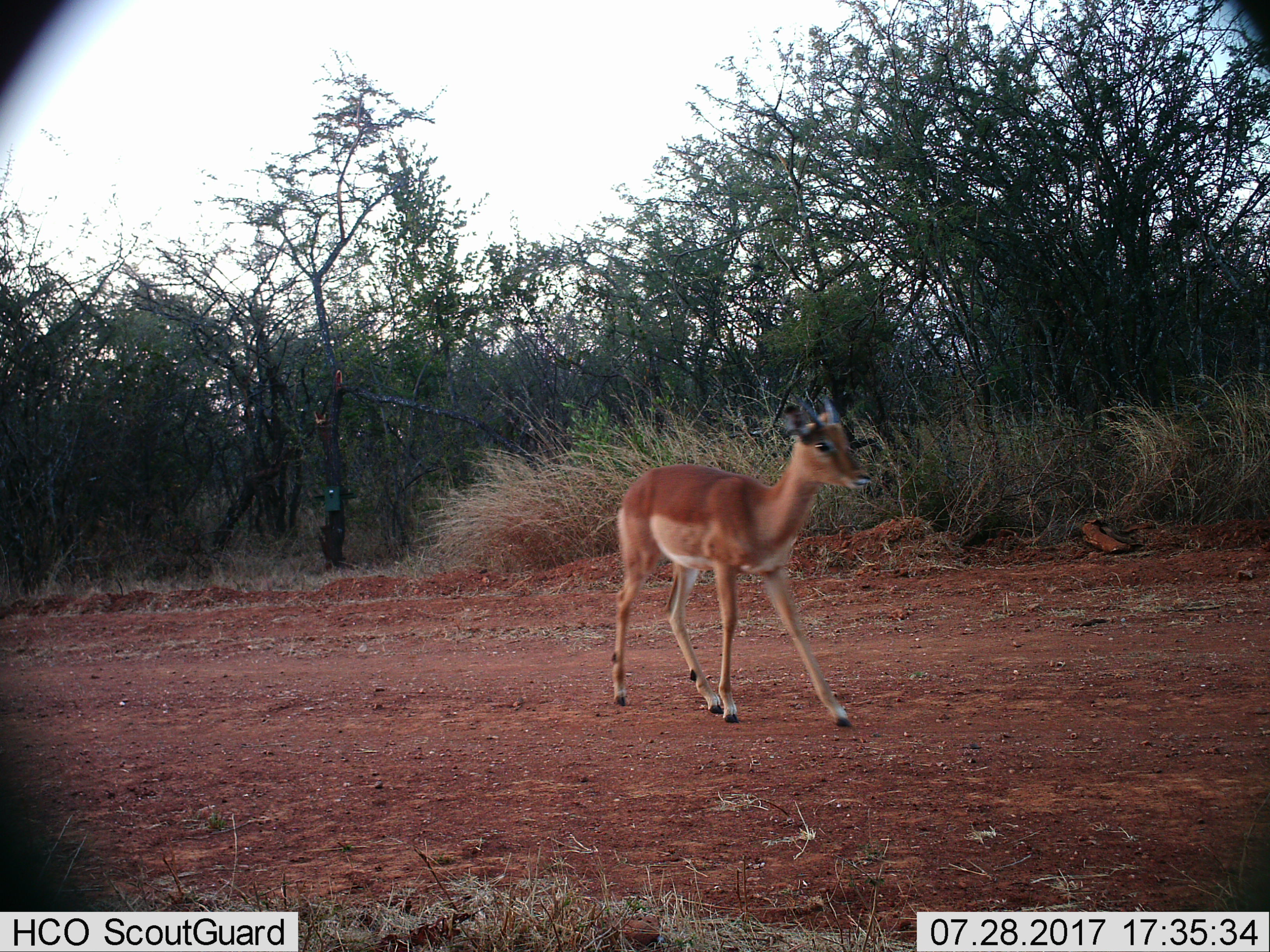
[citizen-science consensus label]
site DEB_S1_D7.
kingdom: Animalia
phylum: Chordata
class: Mammalia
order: Artiodactyla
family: Bovidae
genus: Aepyceros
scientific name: Aepyceros melampus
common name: impala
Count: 1.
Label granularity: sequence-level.